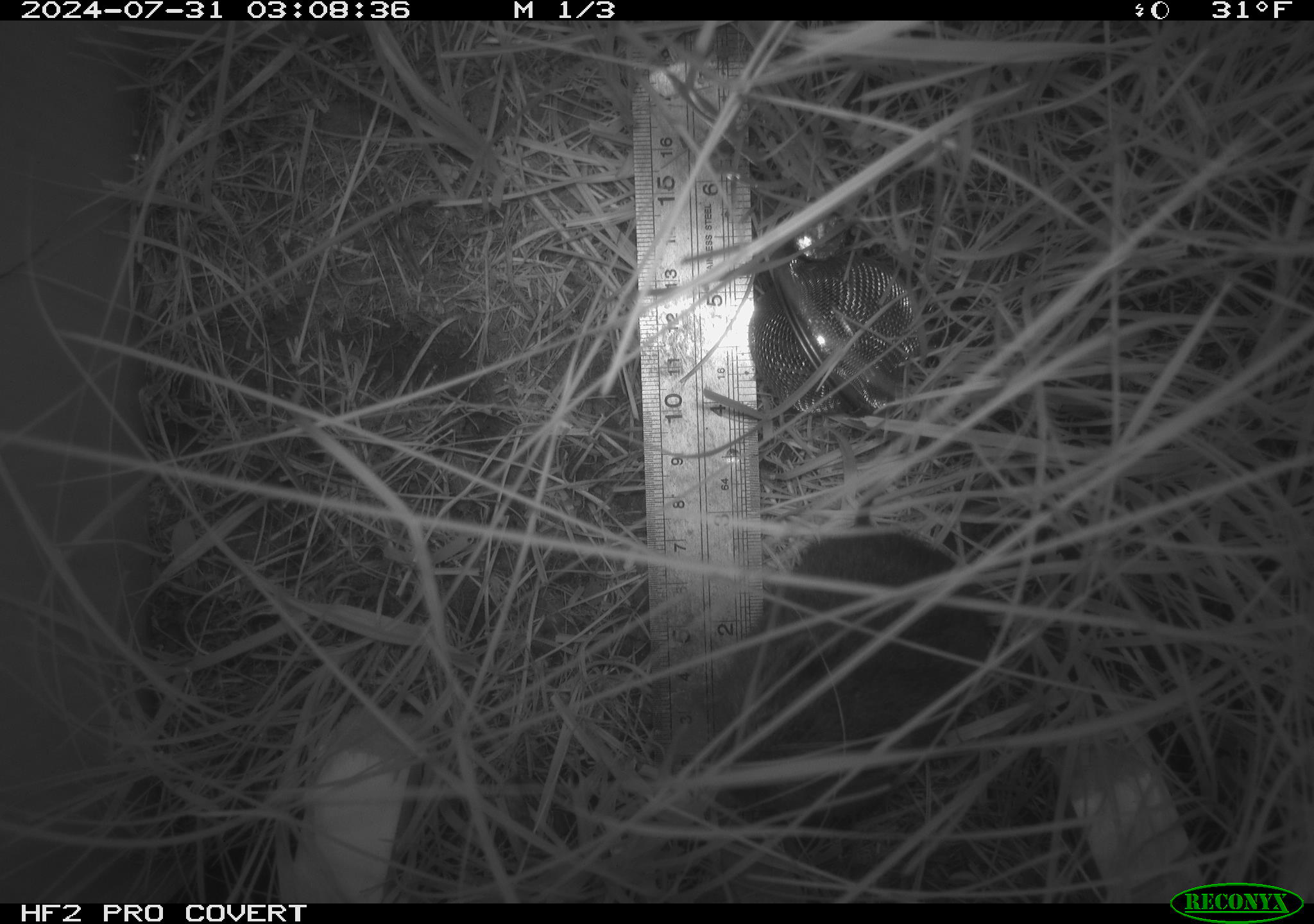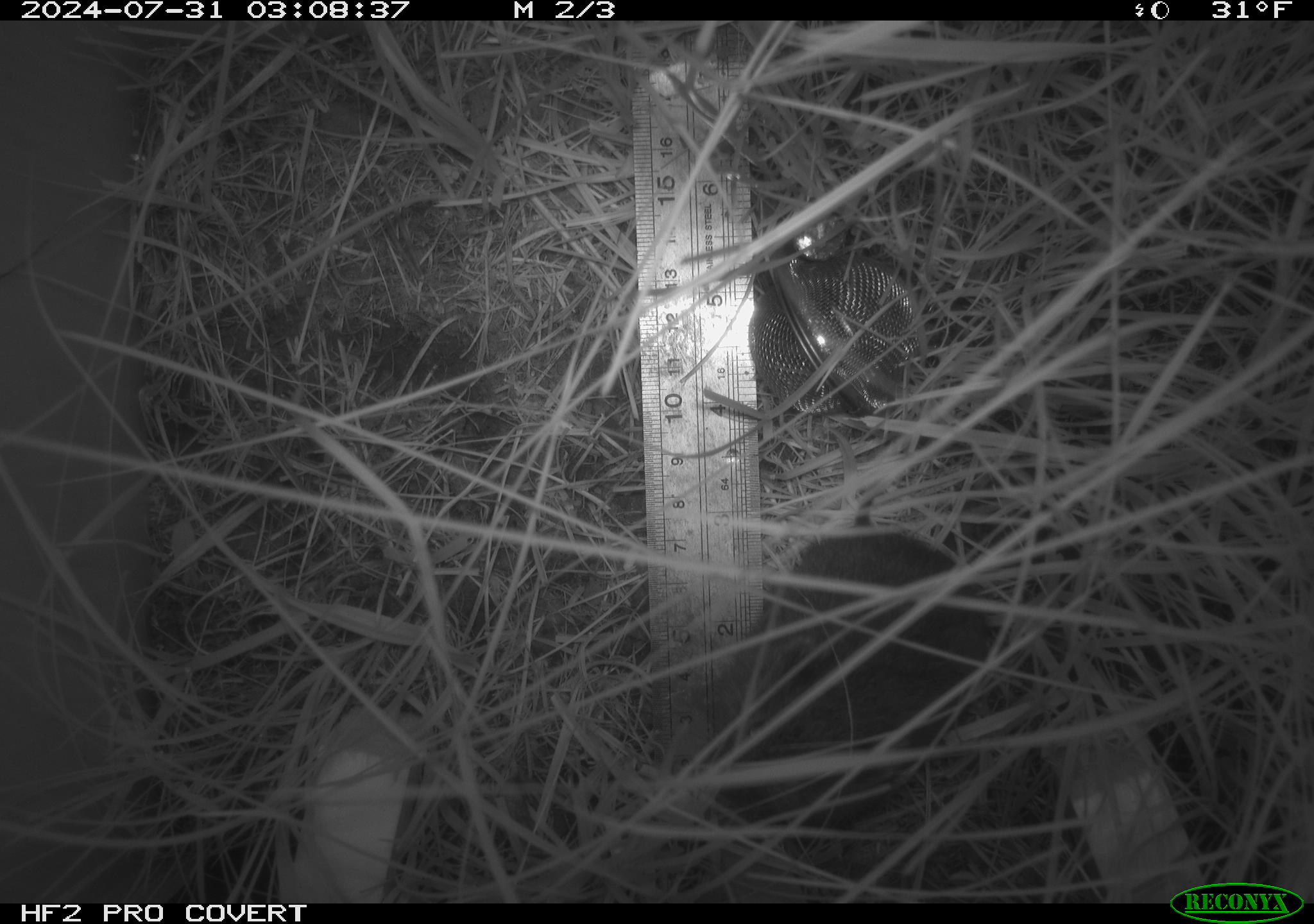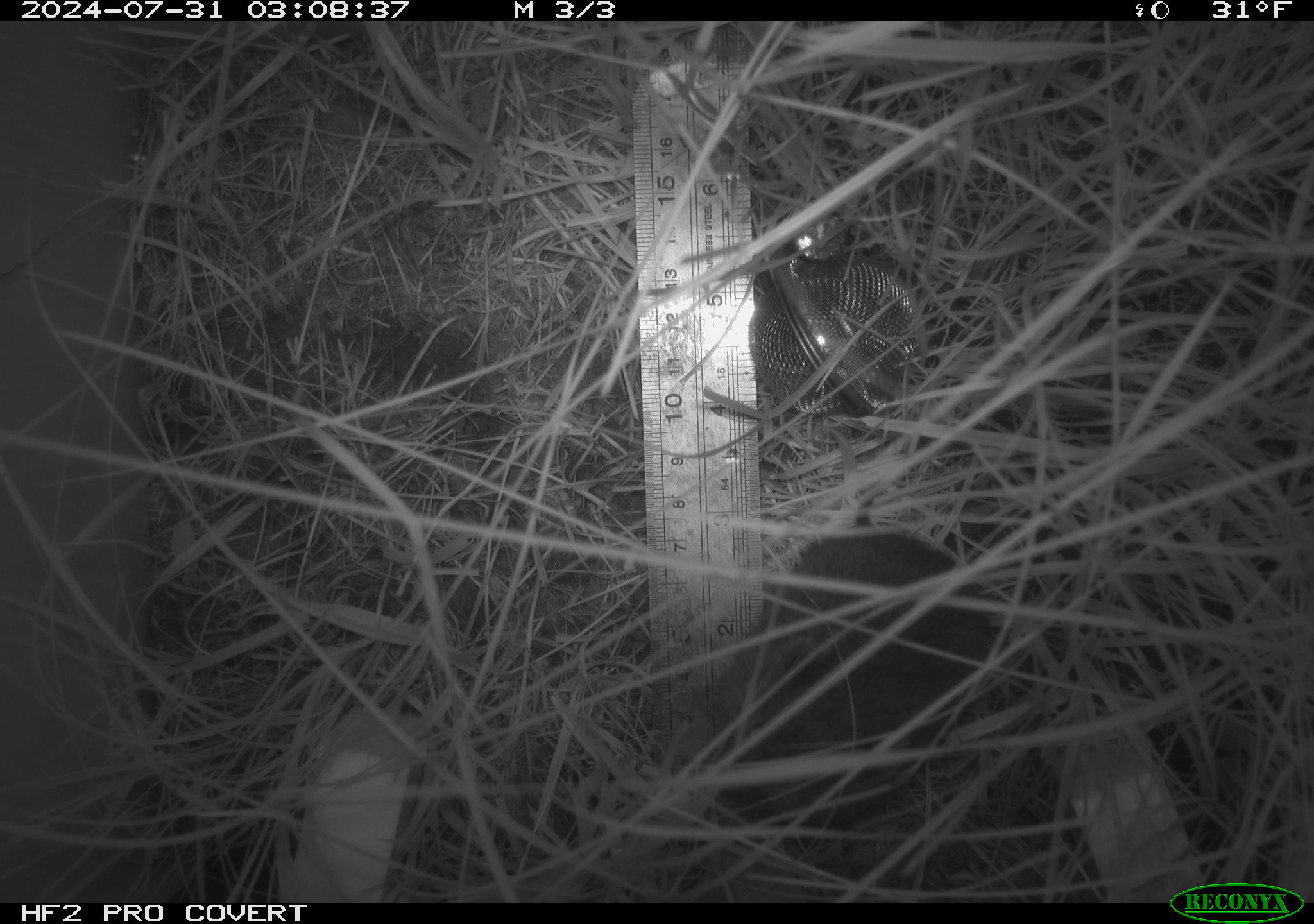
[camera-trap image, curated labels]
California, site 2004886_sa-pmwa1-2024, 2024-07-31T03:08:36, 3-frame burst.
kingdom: Animalia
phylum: Chordata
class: Mammalia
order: Rodentia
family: Cricetidae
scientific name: Arvicolinae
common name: voles, lemmings, and muskrats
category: arvicolinae subfamily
Arvicolinae subfamily (voles, lemmings, and muskrats) (Arvicolinae).